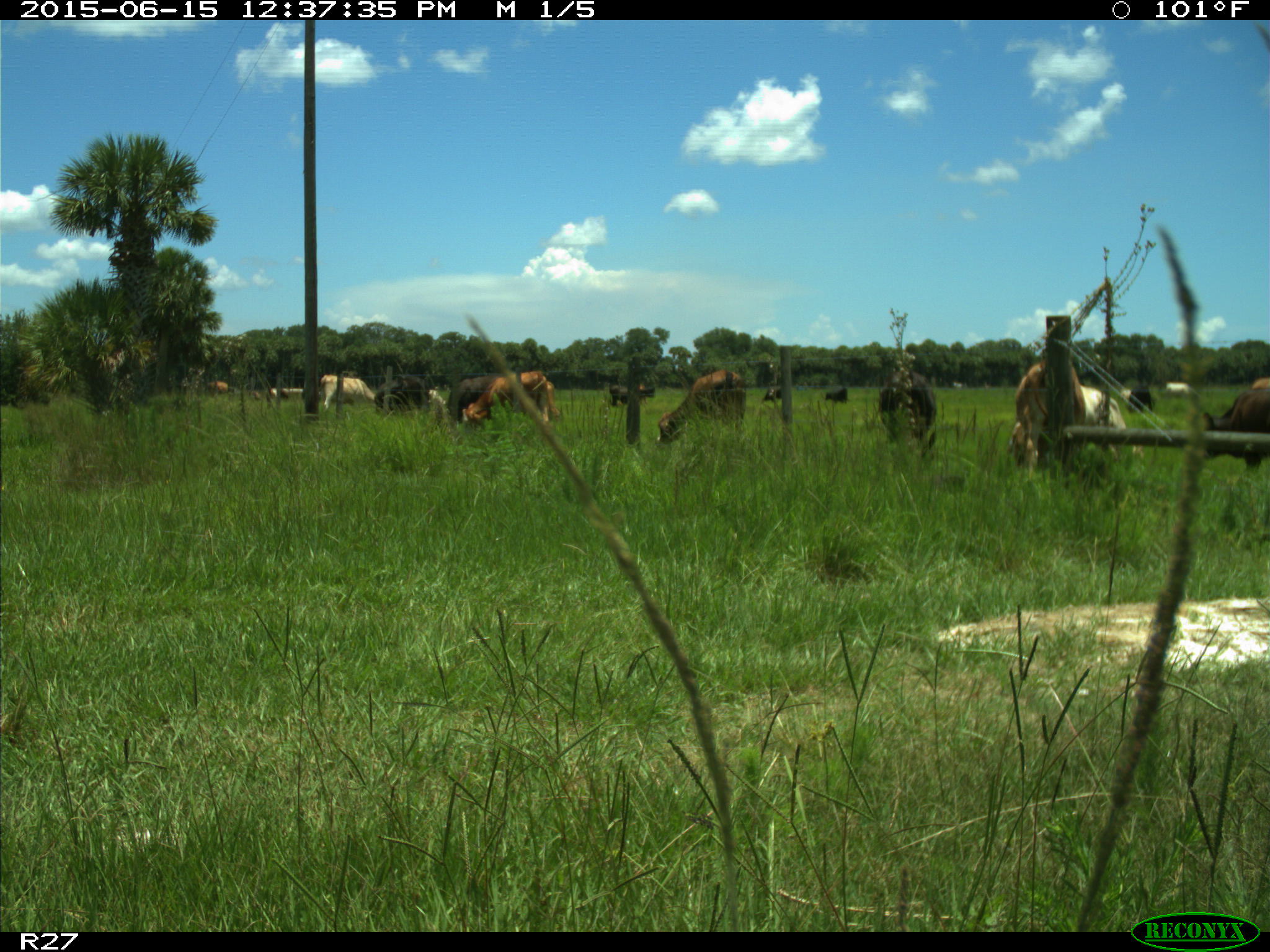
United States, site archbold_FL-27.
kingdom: Animalia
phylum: Chordata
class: Mammalia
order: Artiodactyla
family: Bovidae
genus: Bos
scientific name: Bos taurus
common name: domestic cow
Bos taurus (domestic cow).